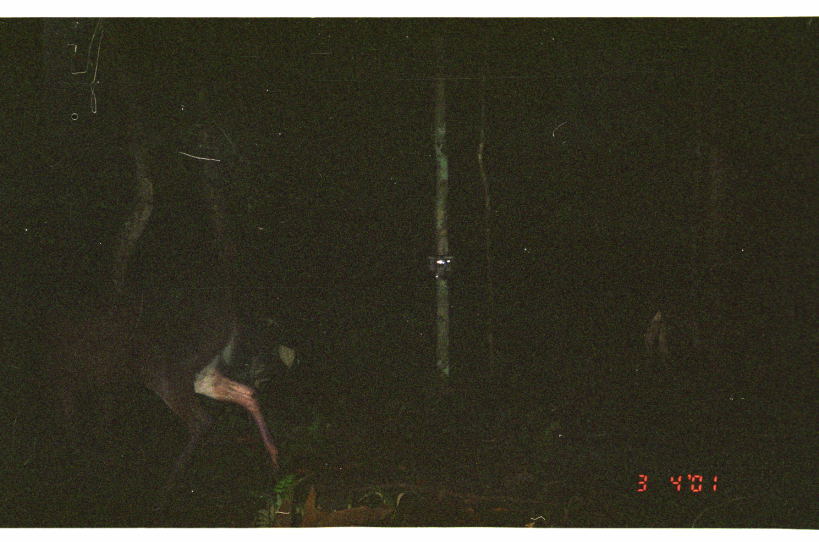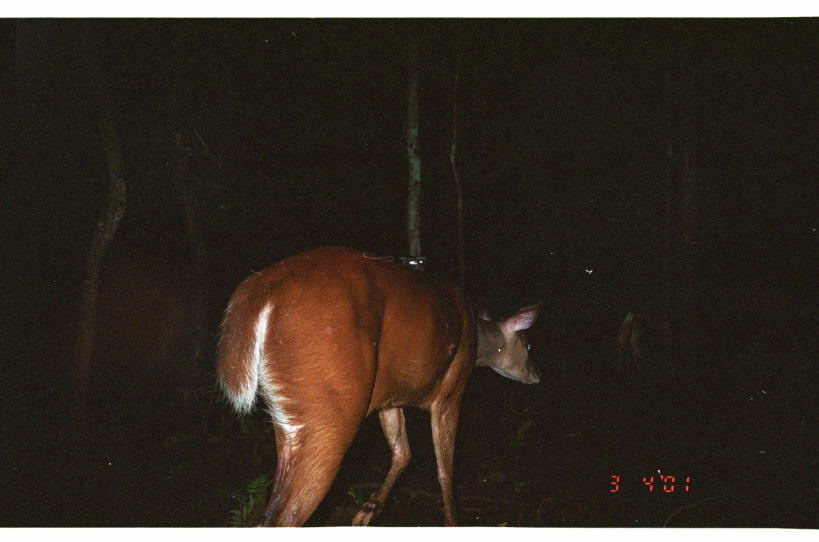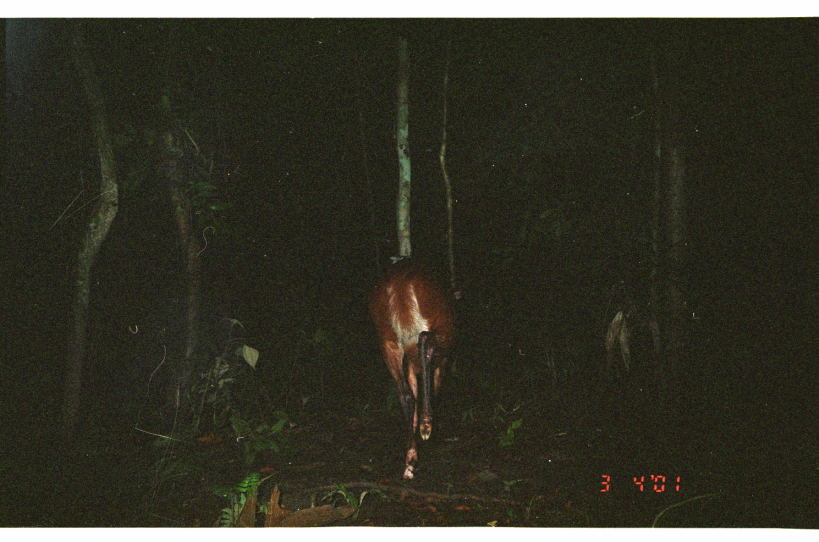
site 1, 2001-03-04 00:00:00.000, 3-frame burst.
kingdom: Animalia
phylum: Chordata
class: Mammalia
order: Artiodactyla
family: Cervidae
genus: Mazama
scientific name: Mazama americana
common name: red brocket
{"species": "Mazama americana (red brocket)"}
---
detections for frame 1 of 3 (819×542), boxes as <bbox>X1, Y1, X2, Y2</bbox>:
mazama americana: <bbox>2, 279, 281, 526</bbox>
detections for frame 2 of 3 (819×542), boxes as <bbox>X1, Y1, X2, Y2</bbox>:
mazama americana: <bbox>213, 243, 544, 526</bbox>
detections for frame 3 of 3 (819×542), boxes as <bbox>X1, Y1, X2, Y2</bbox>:
mazama americana: <bbox>365, 256, 458, 482</bbox>